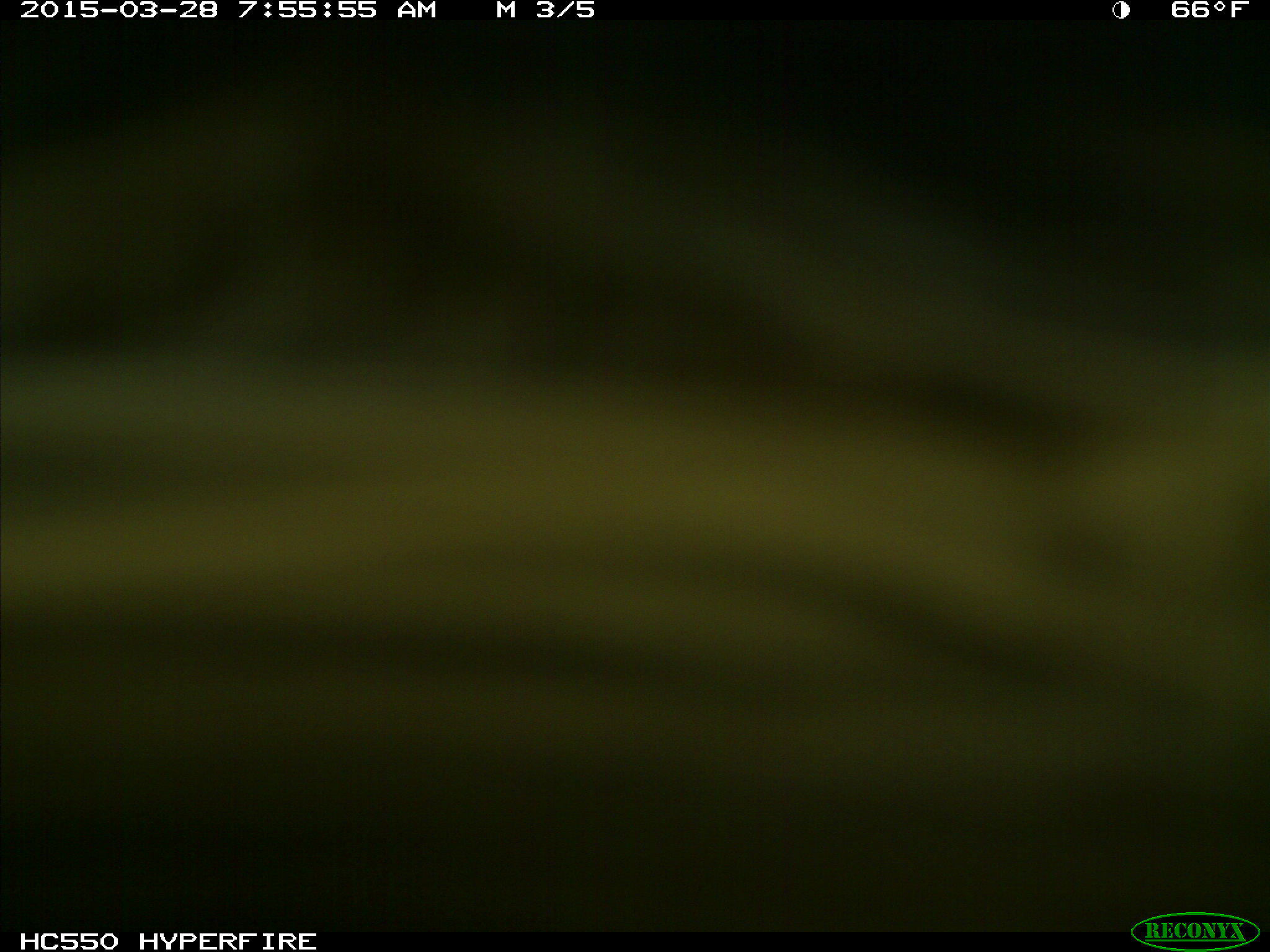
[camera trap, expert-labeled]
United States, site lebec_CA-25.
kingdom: Animalia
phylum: Chordata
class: Mammalia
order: Artiodactyla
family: Bovidae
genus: Bos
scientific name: Bos taurus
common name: domestic cow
Bos taurus (domestic cow).